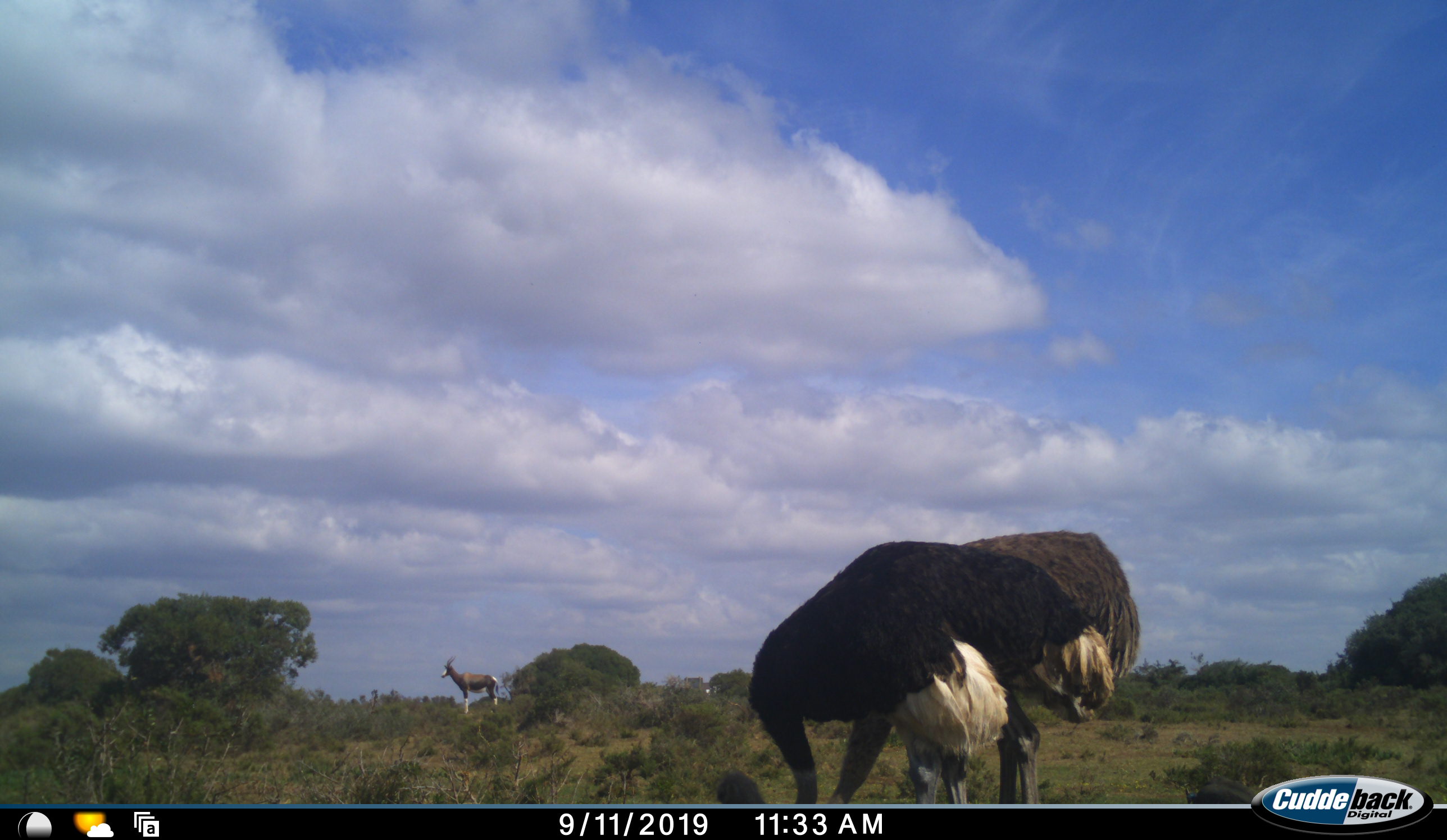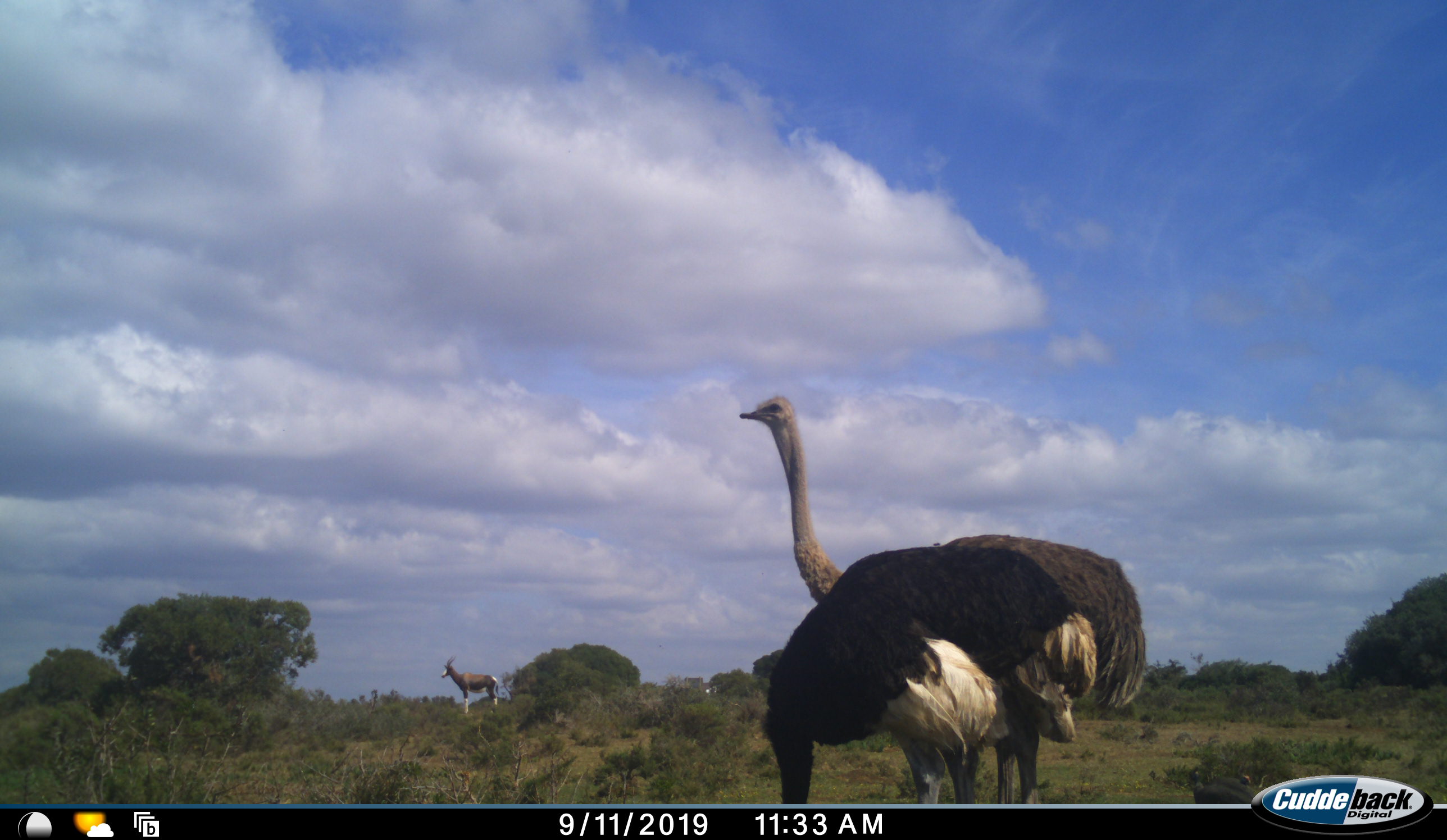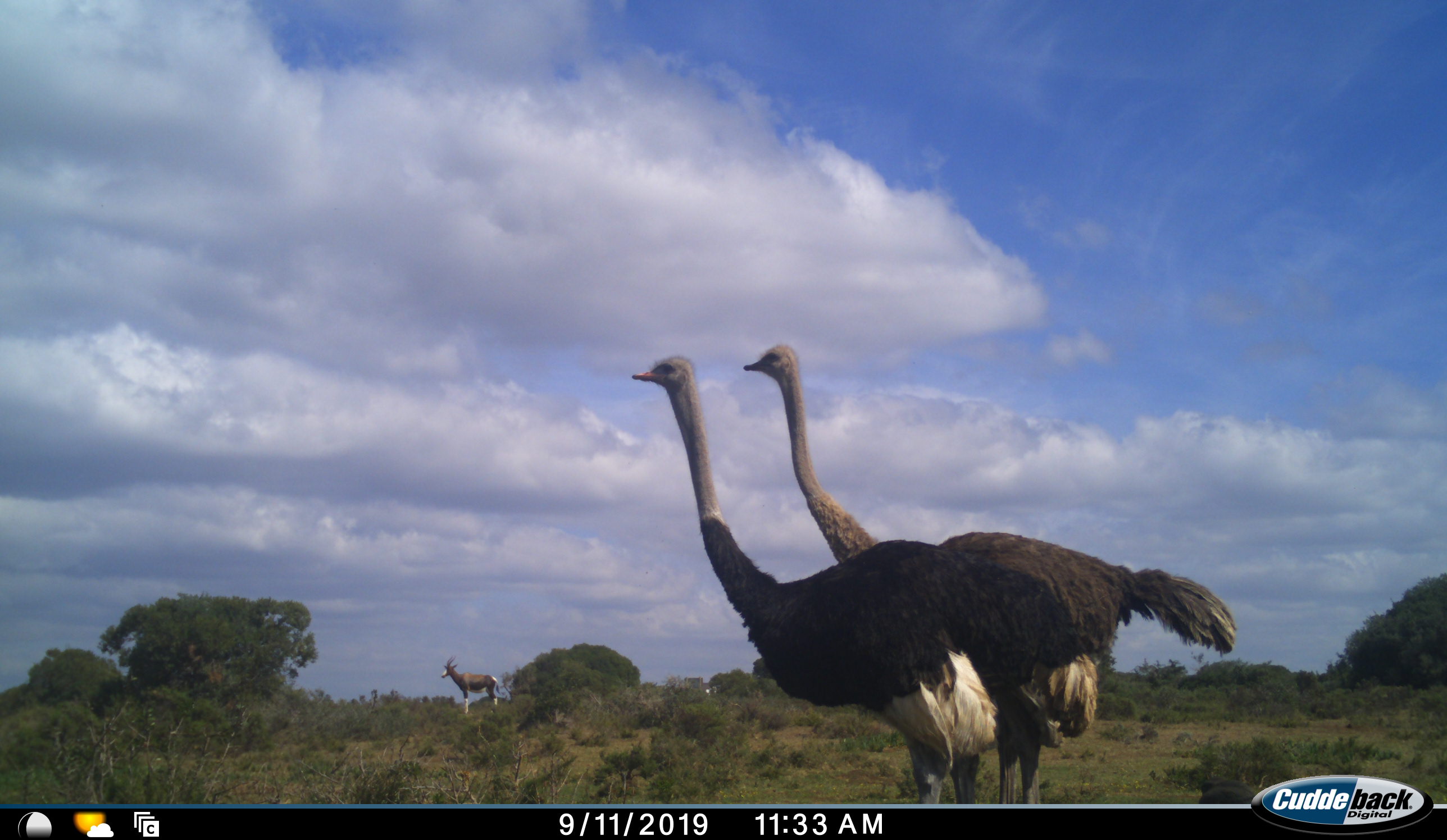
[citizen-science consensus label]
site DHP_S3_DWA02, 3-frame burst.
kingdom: Animalia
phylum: Chordata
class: Mammalia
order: Artiodactyla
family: Bovidae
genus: Damaliscus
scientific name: Damaliscus pygargus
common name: bontebok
Bontebok (Damaliscus pygargus), count 1. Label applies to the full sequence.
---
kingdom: Animalia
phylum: Chordata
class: Aves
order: Struthioniformes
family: Struthionidae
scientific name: Struthionidae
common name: ostrich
Ostrich (Struthionidae), count 2. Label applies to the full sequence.